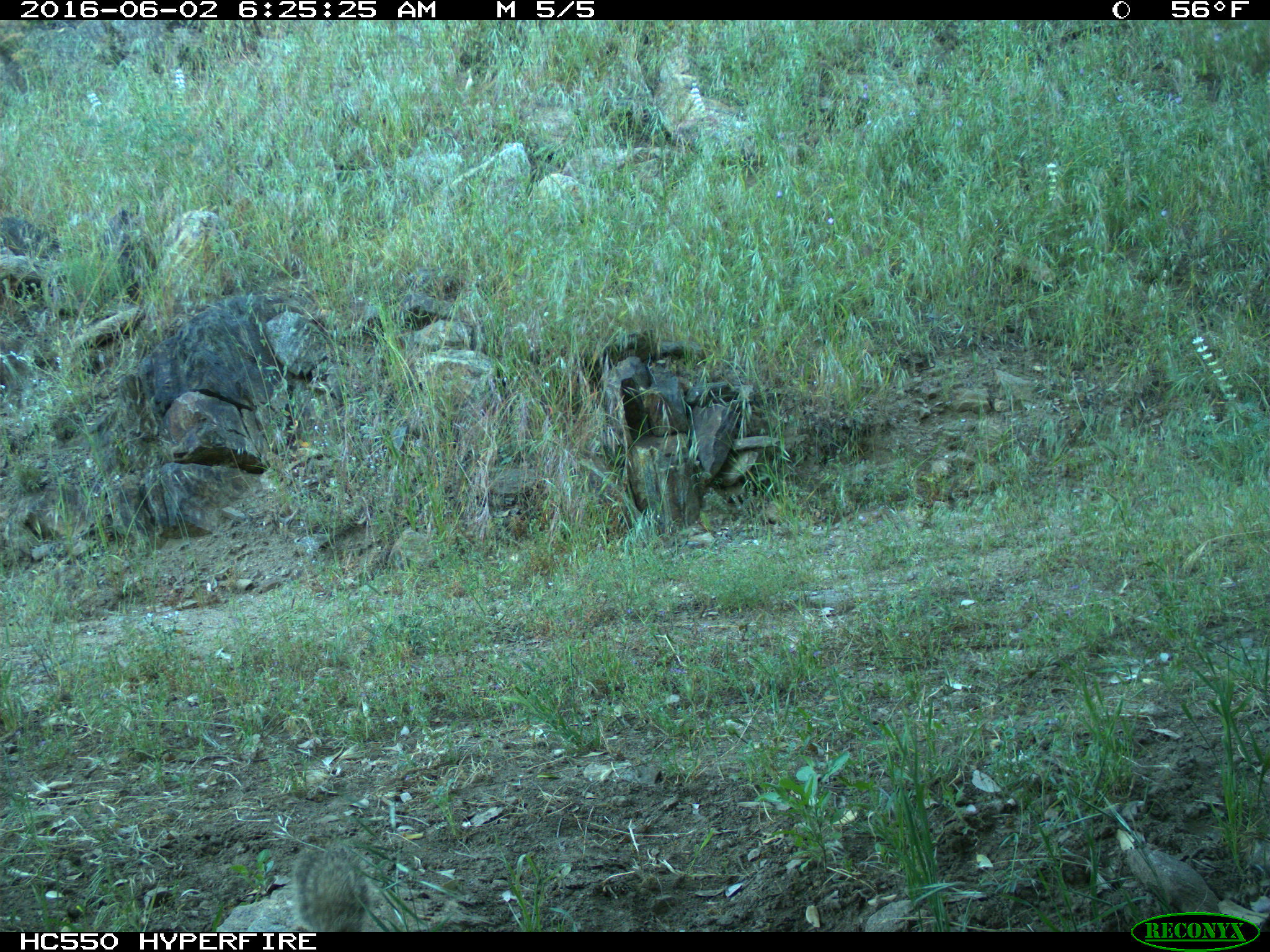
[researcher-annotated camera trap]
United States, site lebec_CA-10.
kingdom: Animalia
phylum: Chordata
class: Mammalia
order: Rodentia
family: Sciuridae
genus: Otospermophilus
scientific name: Otospermophilus beecheyi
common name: california ground squirrel